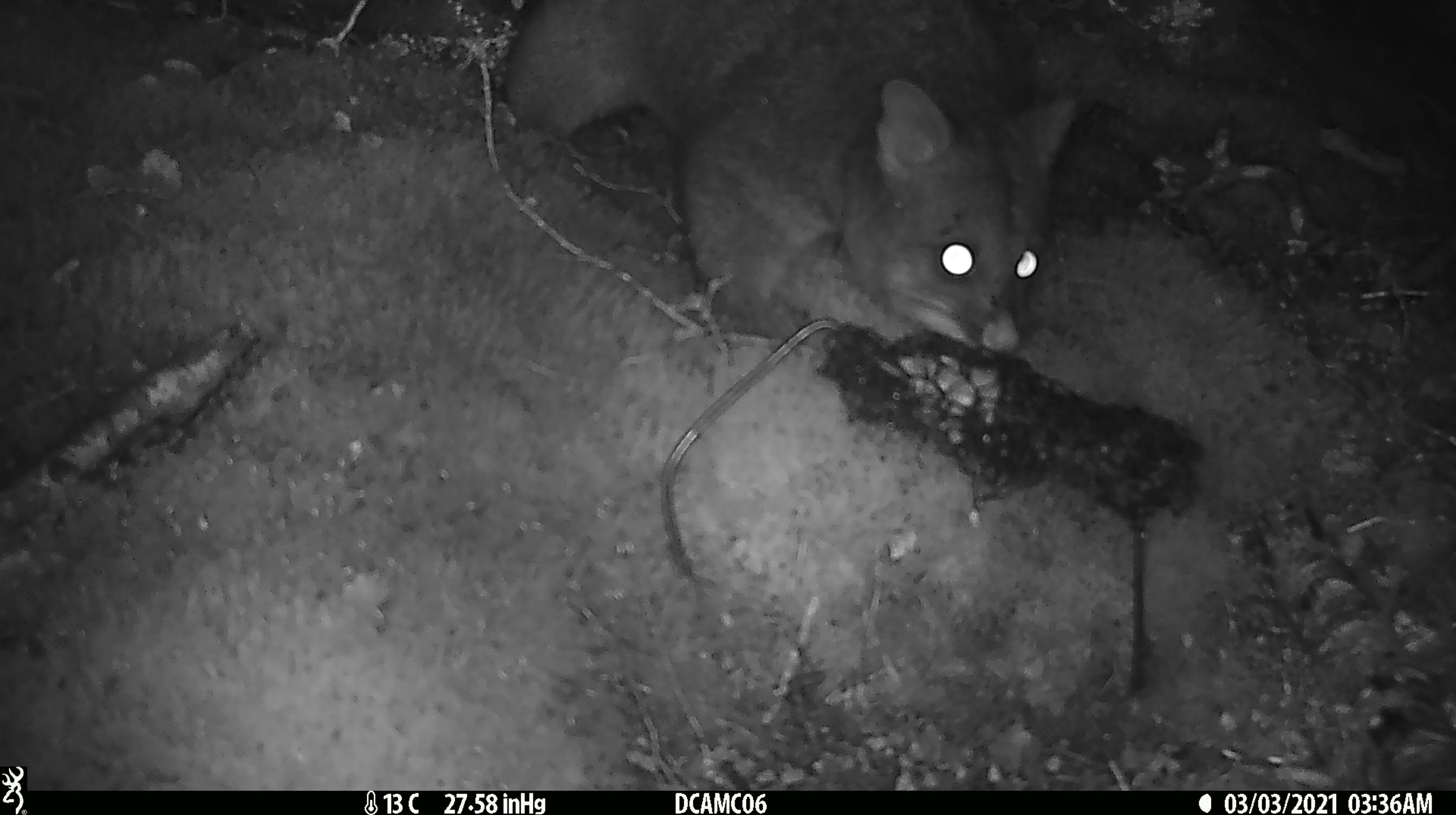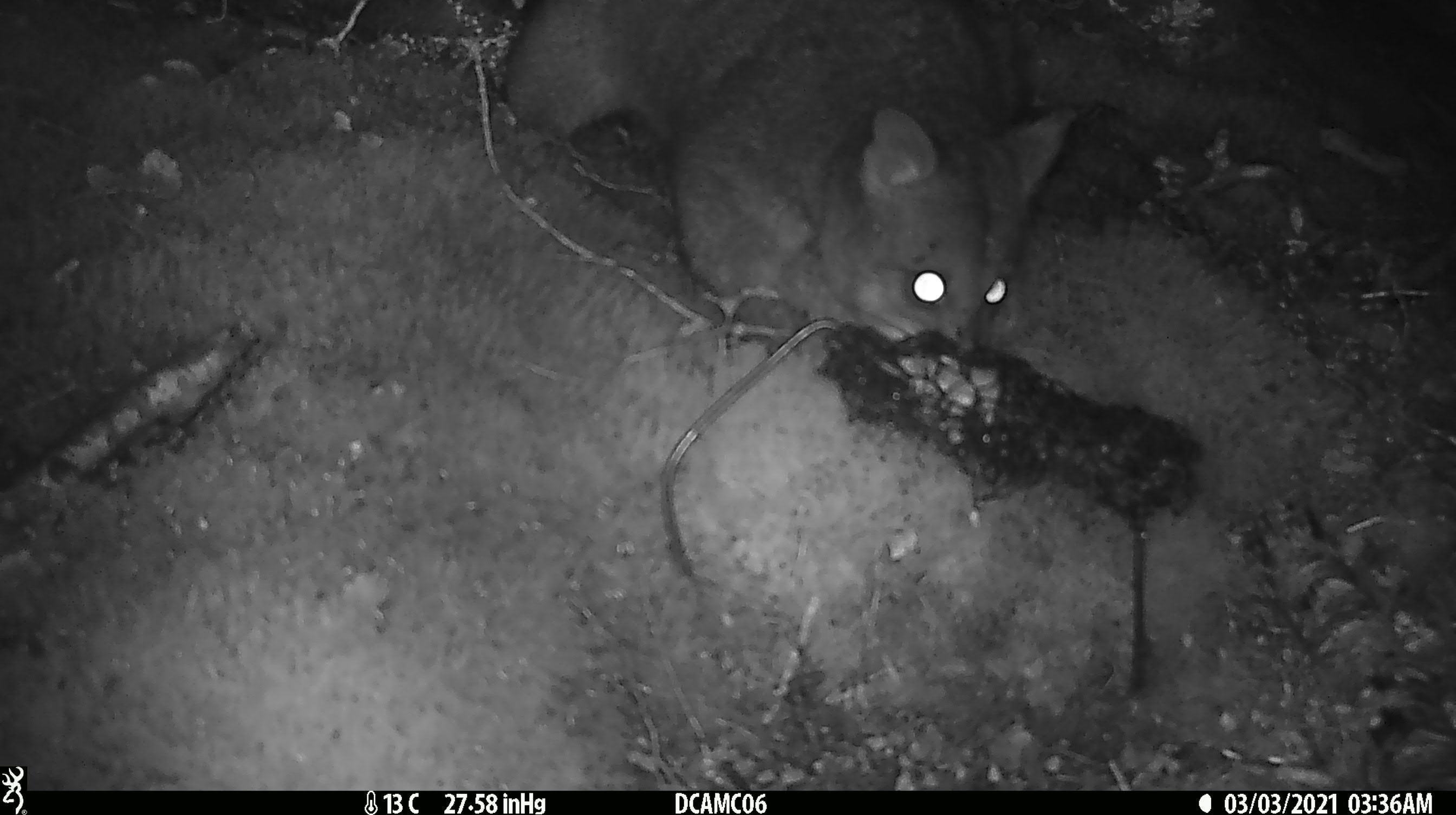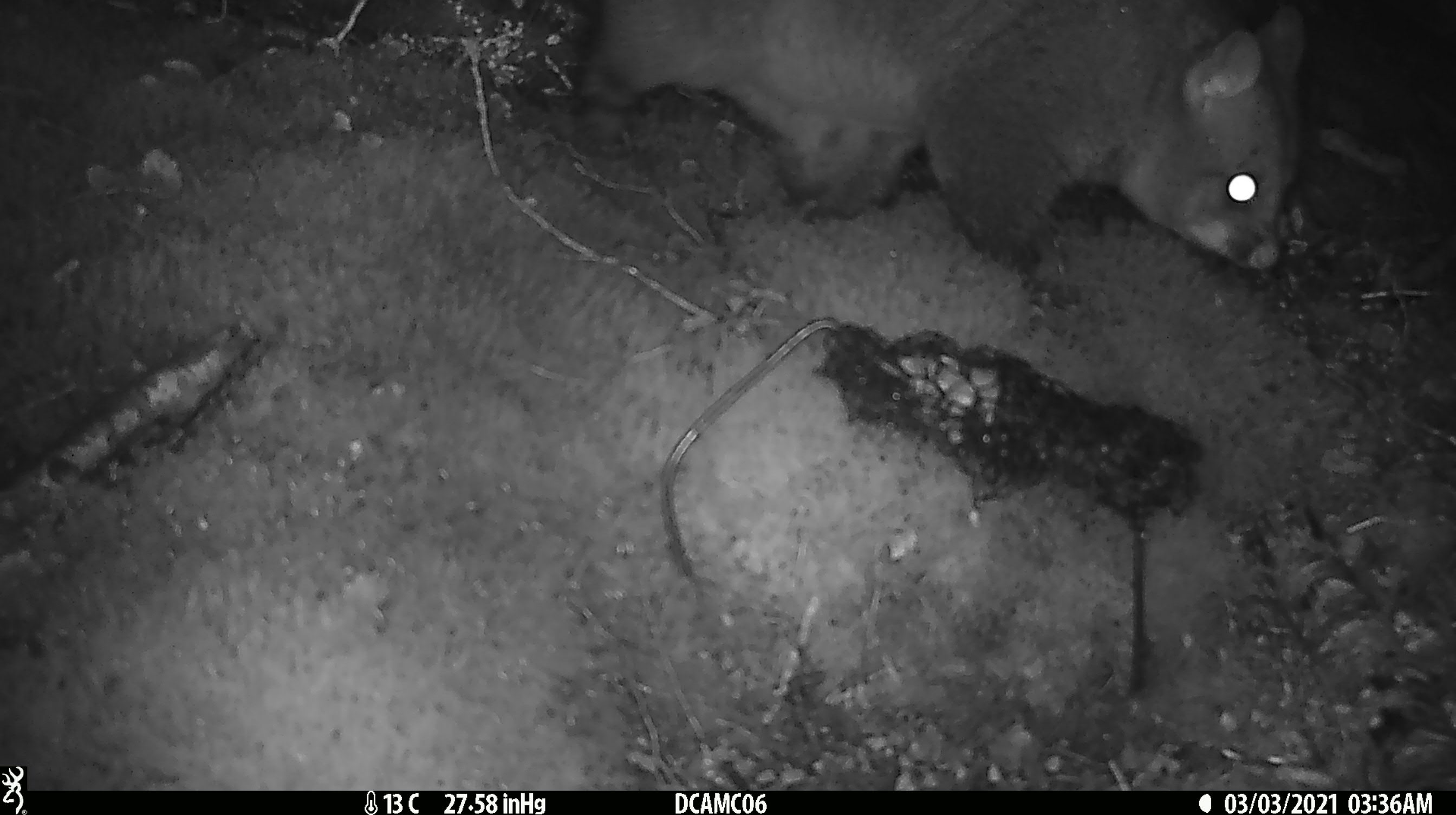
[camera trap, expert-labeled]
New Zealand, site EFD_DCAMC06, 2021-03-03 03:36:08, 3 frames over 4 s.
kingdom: Animalia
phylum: Chordata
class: Mammalia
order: Diprotodontia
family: Phalangeridae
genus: Trichosurus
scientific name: Trichosurus vulpecula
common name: common brushtail possum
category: possum